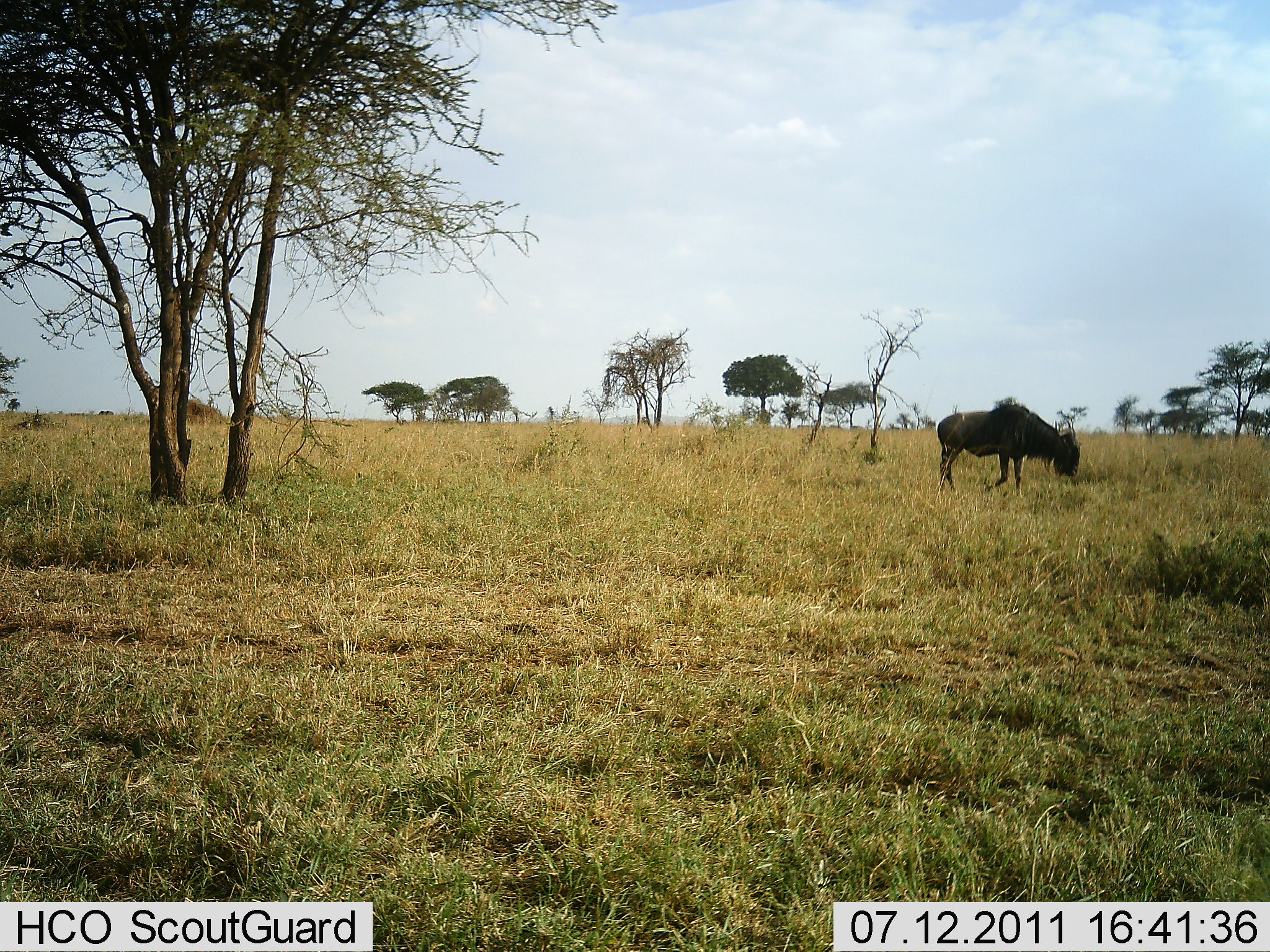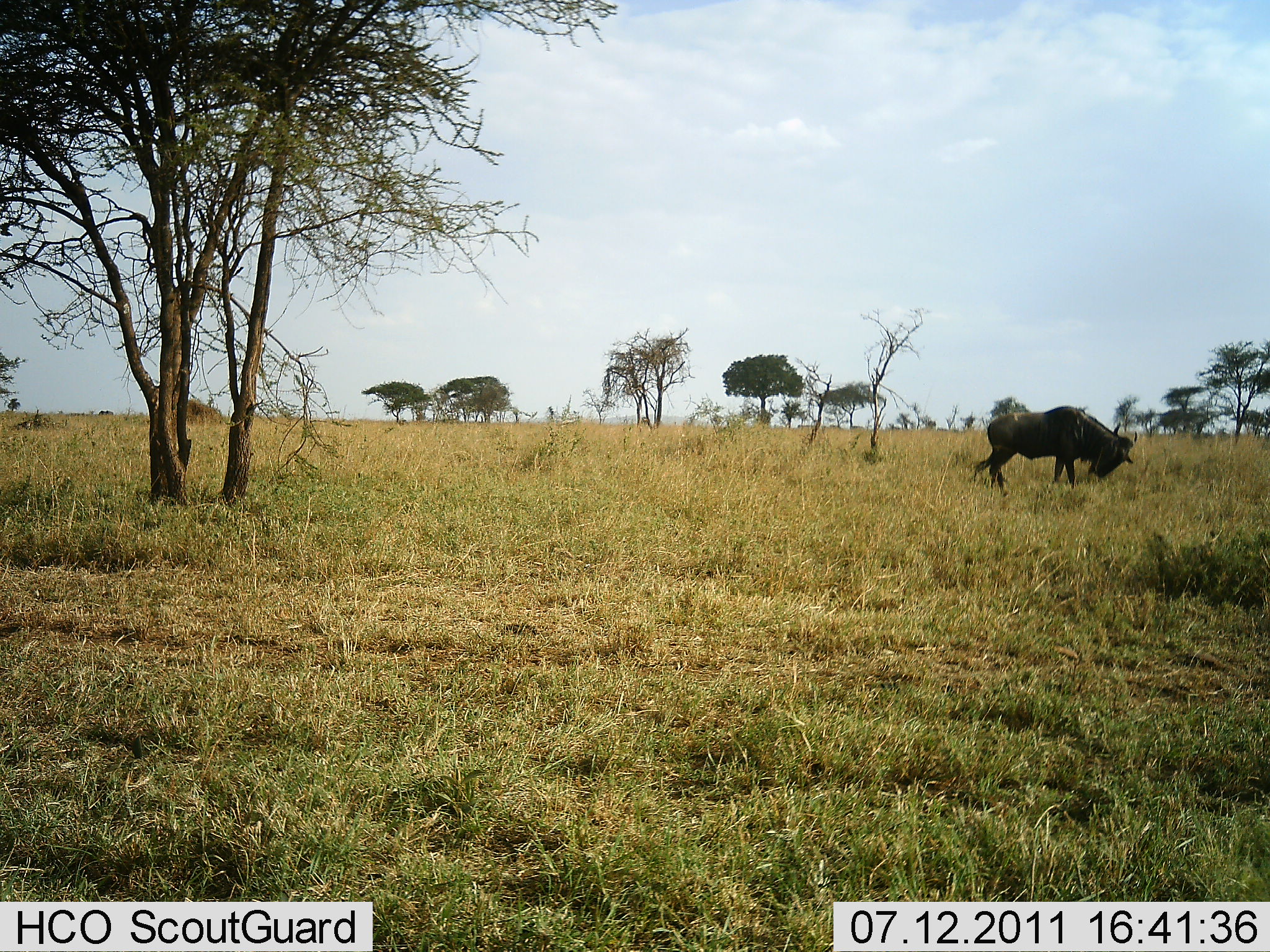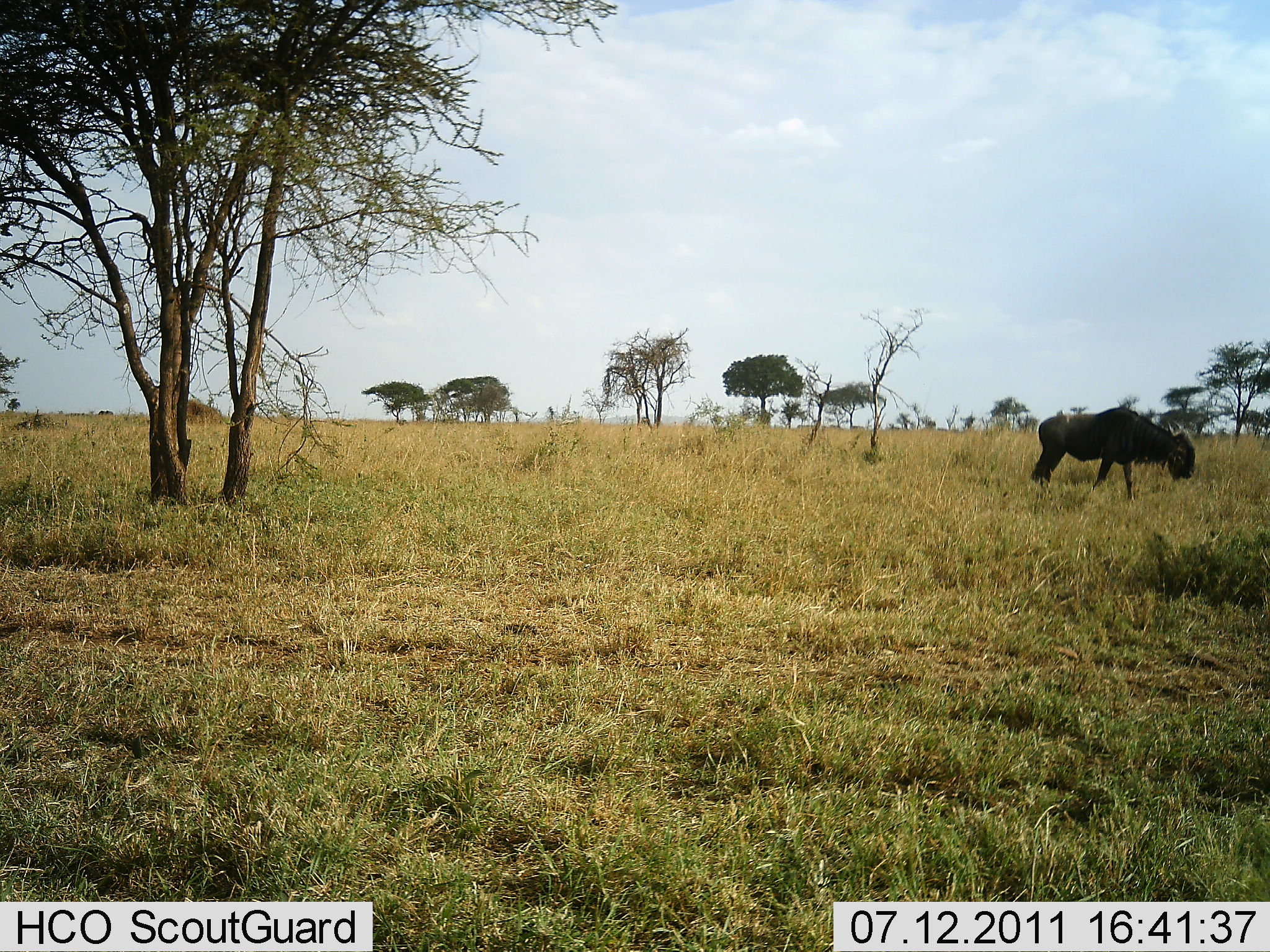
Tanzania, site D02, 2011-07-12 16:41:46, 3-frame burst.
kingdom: Animalia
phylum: Chordata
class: Mammalia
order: Artiodactyla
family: Bovidae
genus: Connochaetes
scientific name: Connochaetes taurinus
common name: blue wildebeest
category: wildebeest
Wildebeest (blue wildebeest) (Connochaetes taurinus), count 1. Behavior (volunteer vote fractions): standing 18%, resting 0%, moving 88%, interacting 0%. Young present (vote fraction): 0%. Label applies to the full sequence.